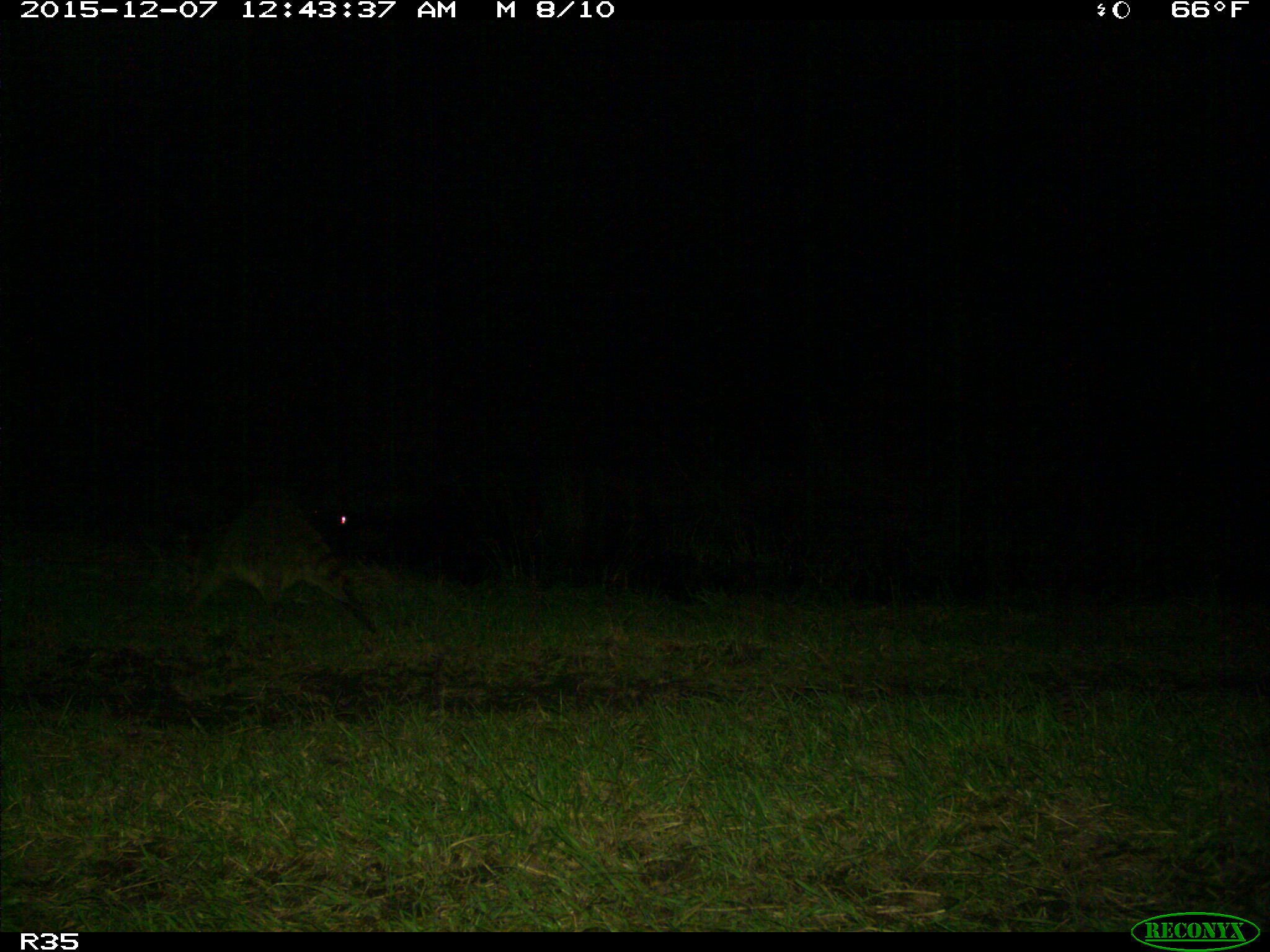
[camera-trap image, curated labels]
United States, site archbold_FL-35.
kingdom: Animalia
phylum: Chordata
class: Mammalia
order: Carnivora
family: Procyonidae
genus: Procyon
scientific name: Procyon lotor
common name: common raccoon